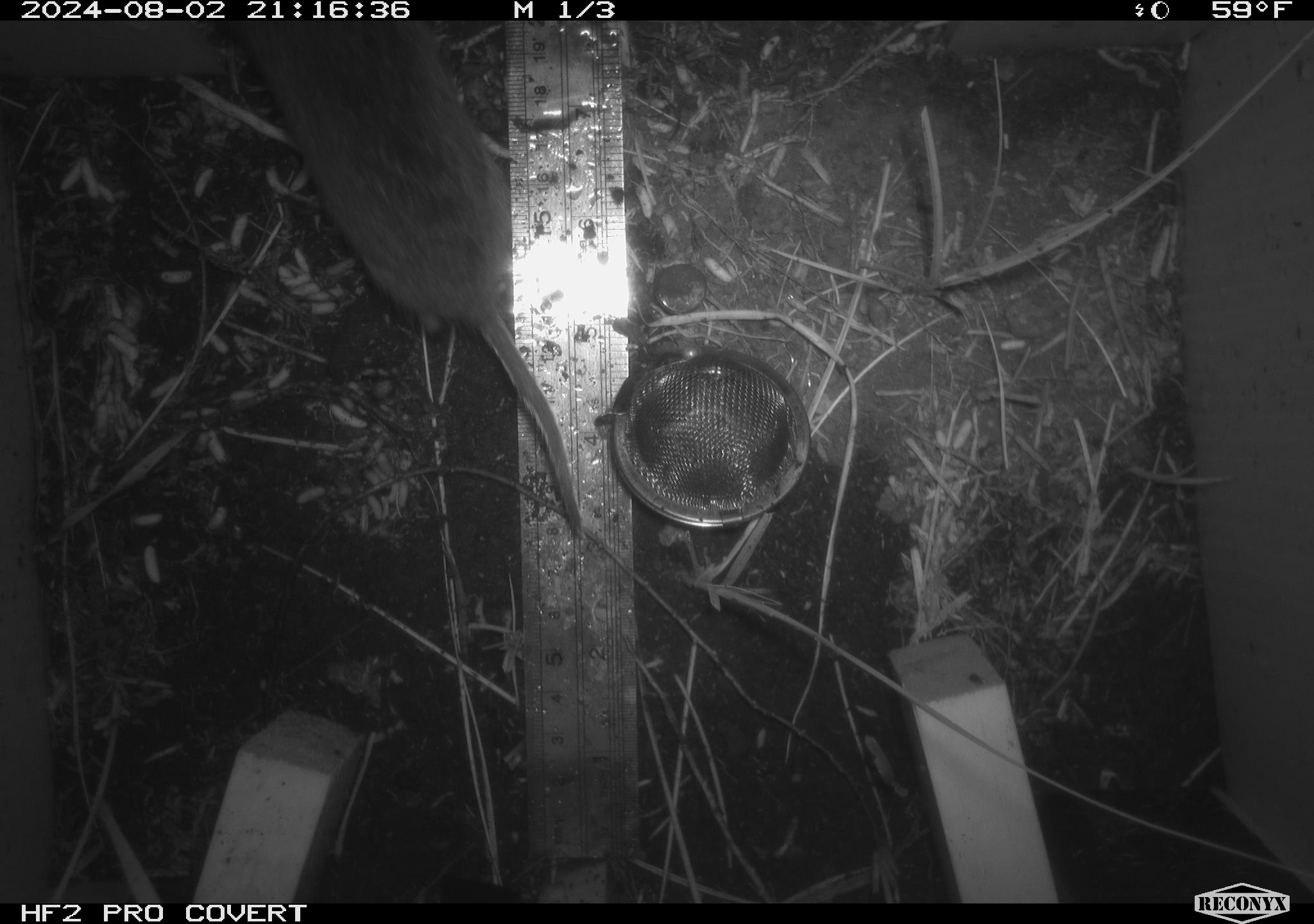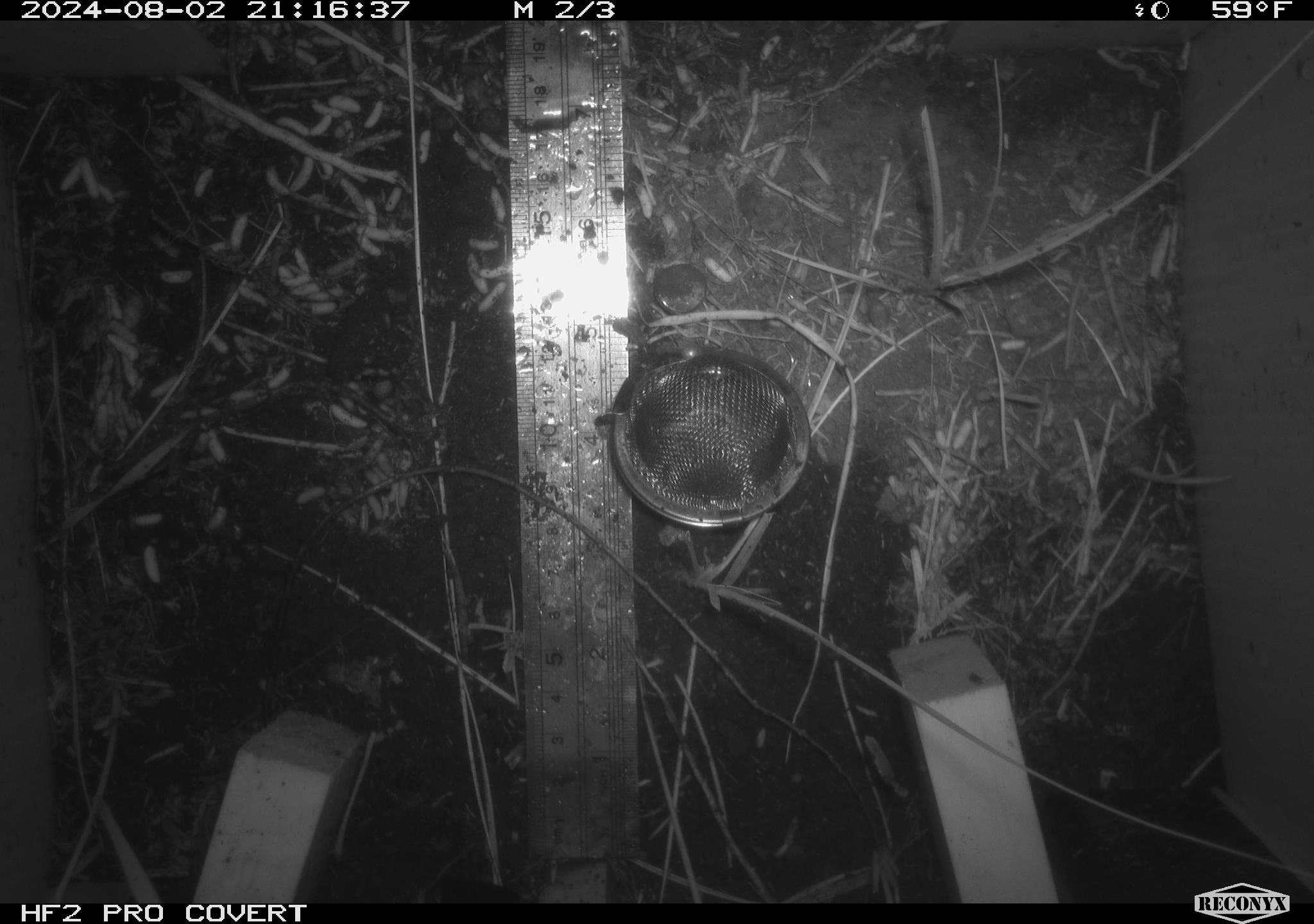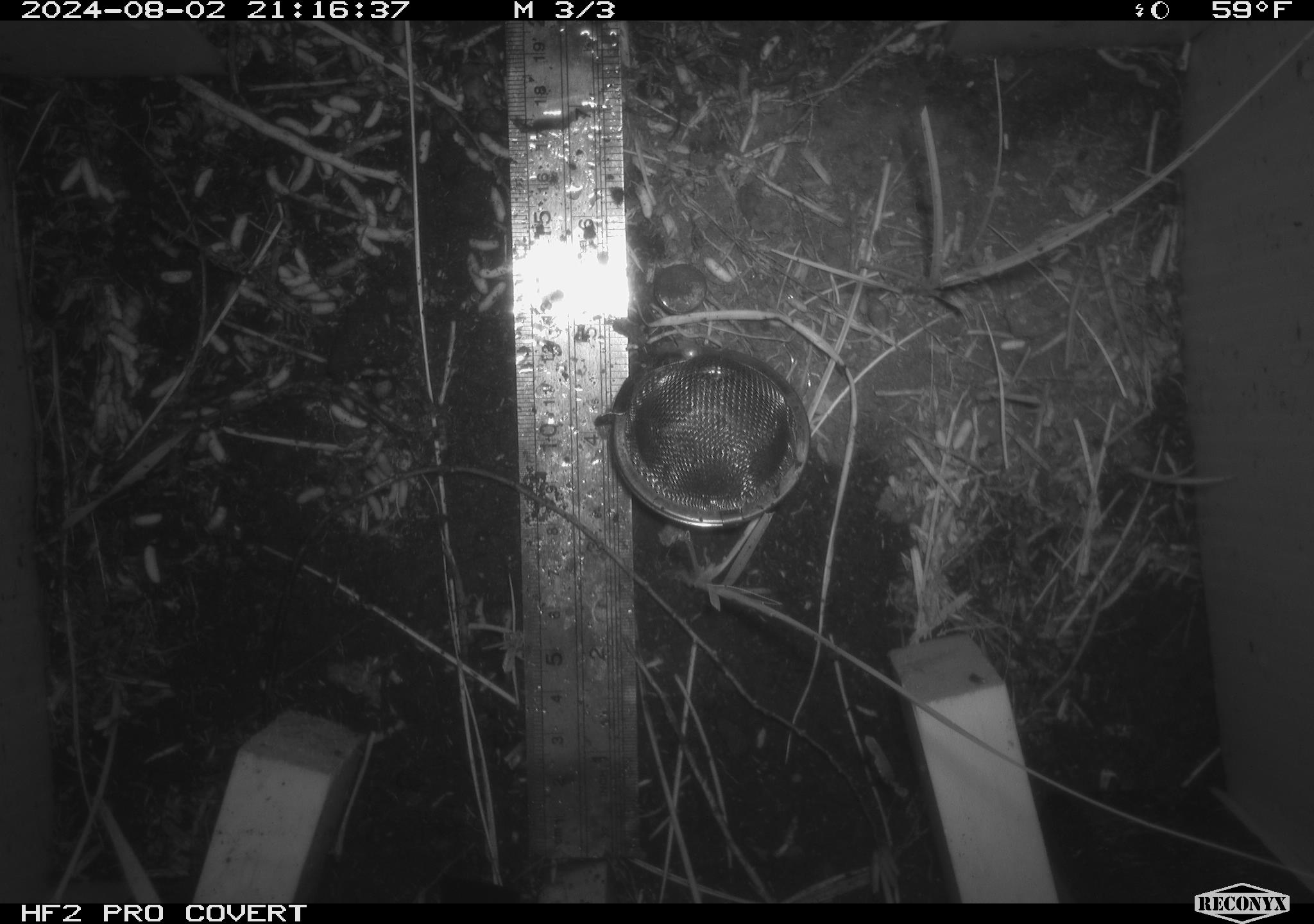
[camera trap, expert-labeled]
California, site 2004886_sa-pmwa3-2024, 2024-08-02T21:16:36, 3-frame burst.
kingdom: Animalia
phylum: Chordata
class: Mammalia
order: Rodentia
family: Cricetidae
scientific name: Arvicolinae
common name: voles, lemmings, and muskrats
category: arvicolinae subfamily